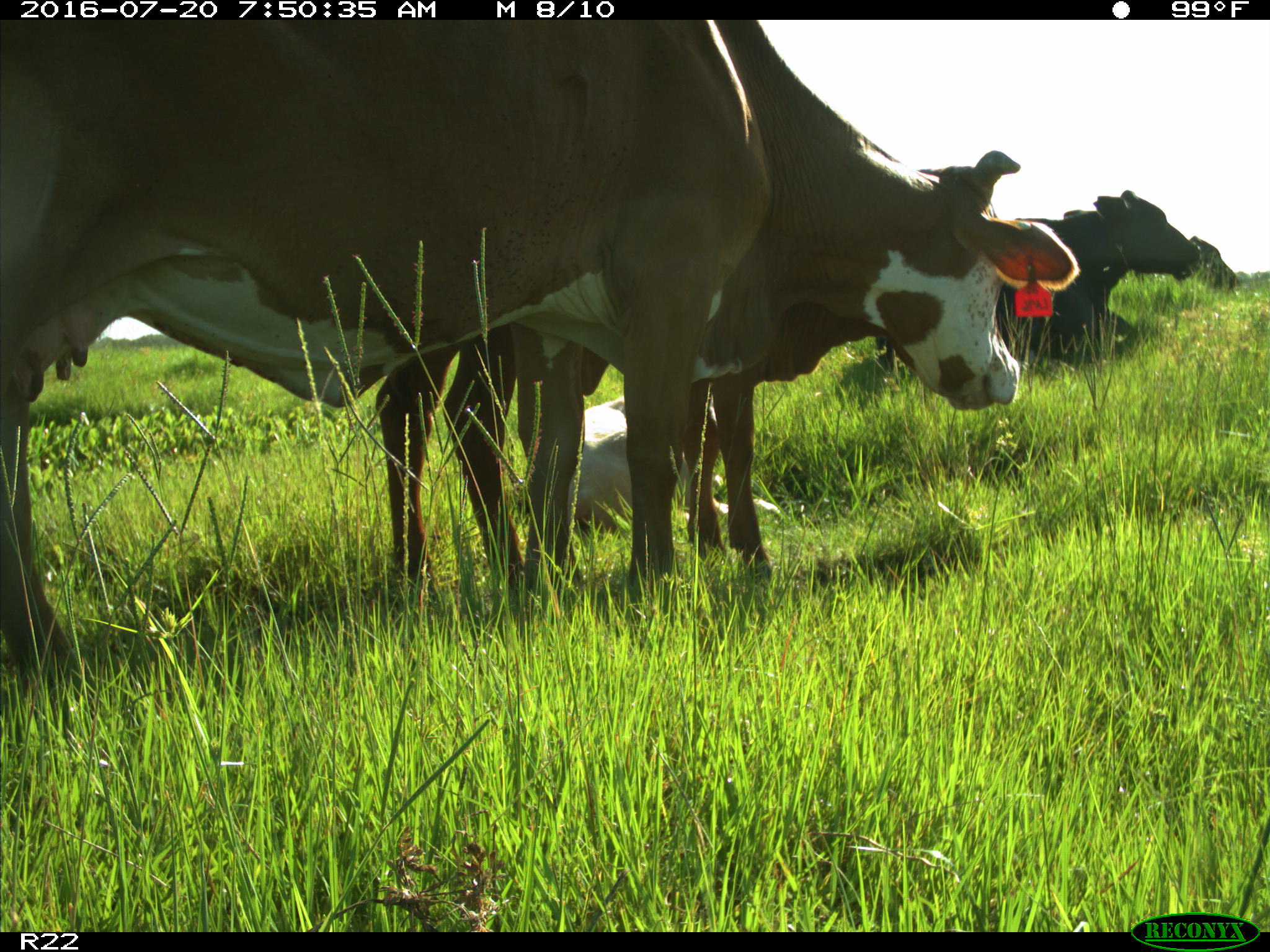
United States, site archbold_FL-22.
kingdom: Animalia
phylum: Chordata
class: Mammalia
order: Artiodactyla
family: Bovidae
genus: Bos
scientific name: Bos taurus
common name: domestic cow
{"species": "Bos taurus (domestic cow)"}